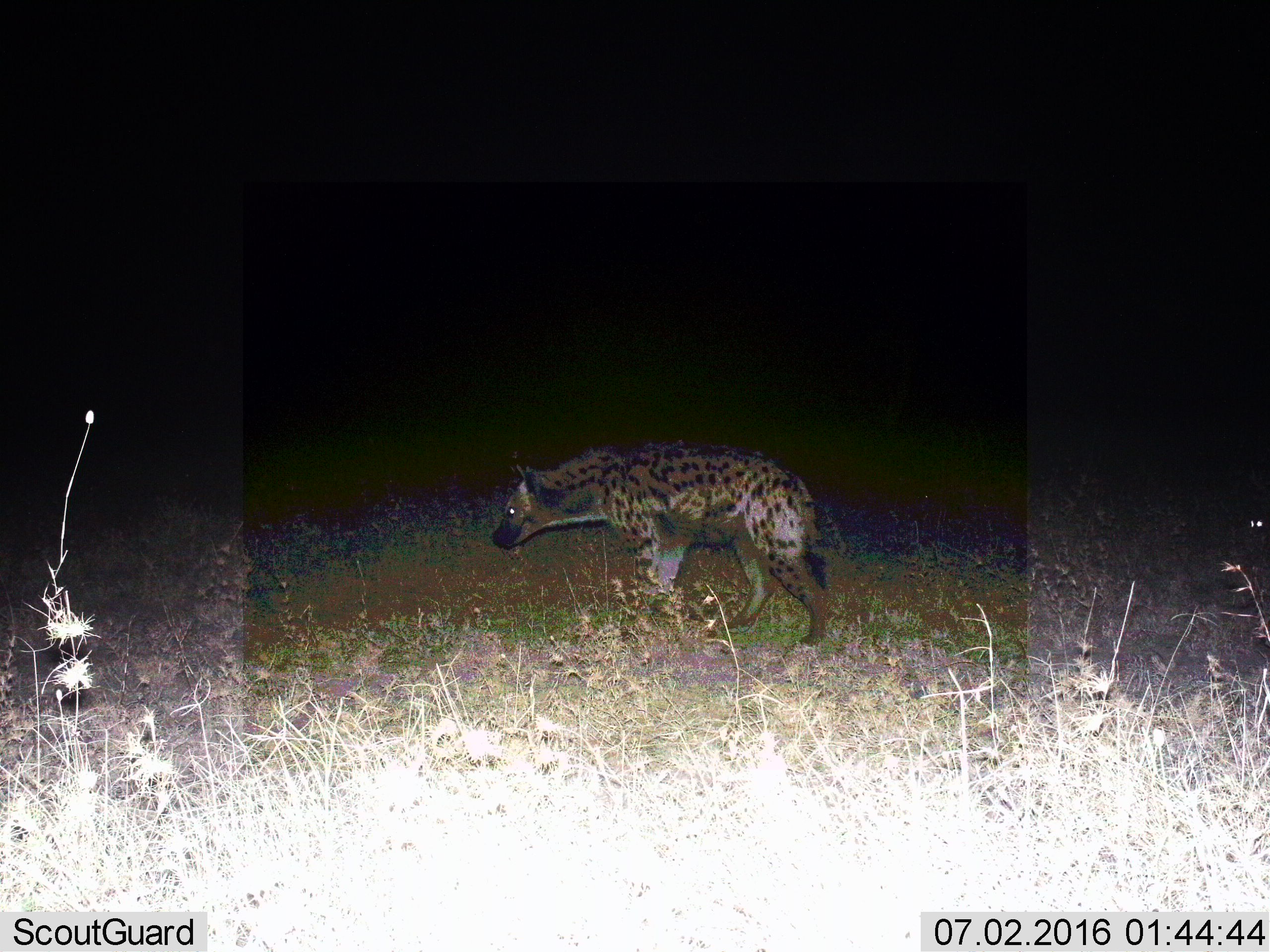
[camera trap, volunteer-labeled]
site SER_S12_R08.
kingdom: Animalia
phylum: Chordata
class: Mammalia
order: Carnivora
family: Hyaenidae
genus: Crocuta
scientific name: Crocuta crocuta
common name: spotted hyena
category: hyenaspotted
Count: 1.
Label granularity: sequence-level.